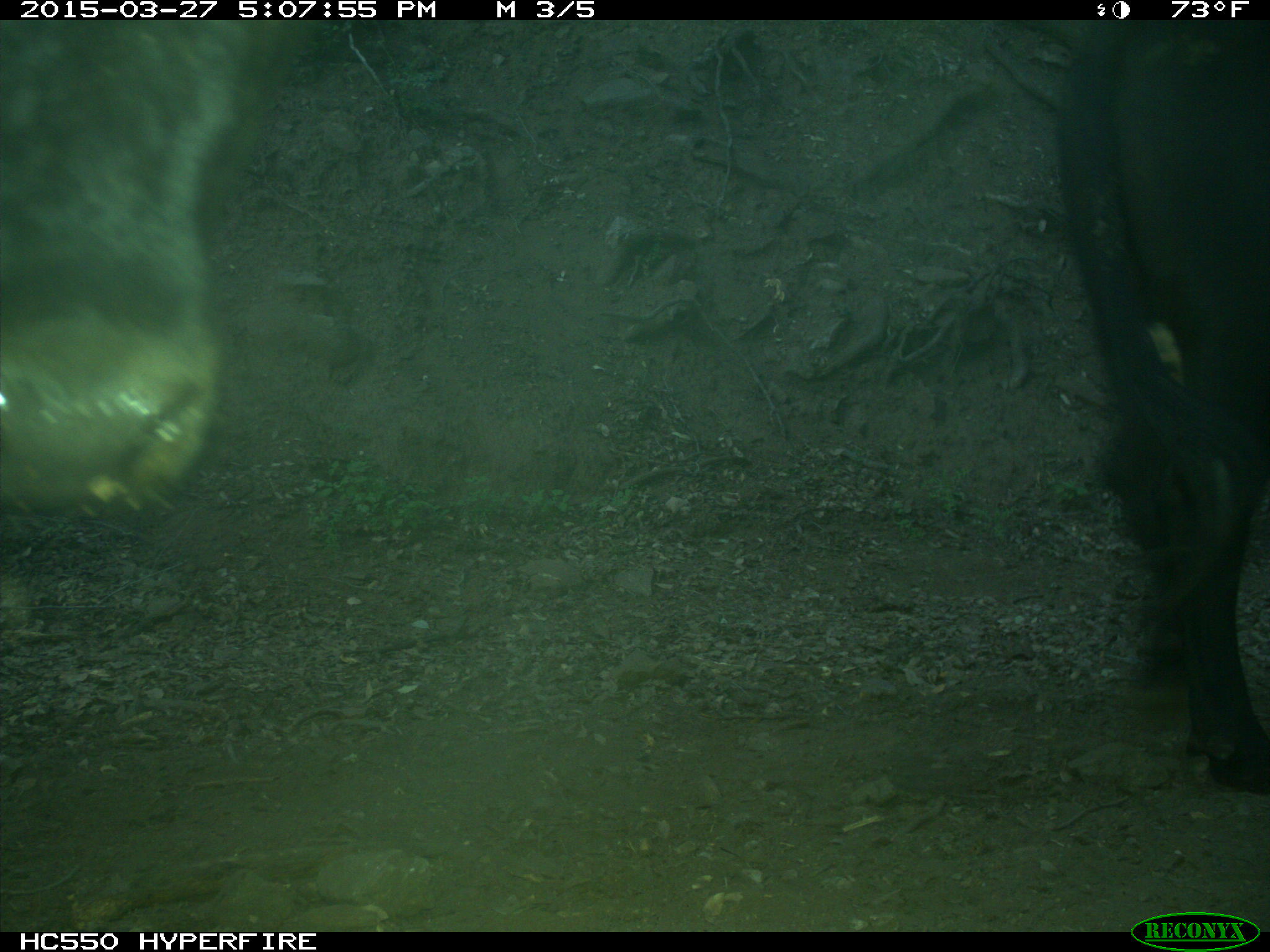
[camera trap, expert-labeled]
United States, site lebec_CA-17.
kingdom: Animalia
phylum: Chordata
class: Mammalia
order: Artiodactyla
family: Bovidae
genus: Bos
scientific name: Bos taurus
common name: domestic cow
Bos taurus (domestic cow).